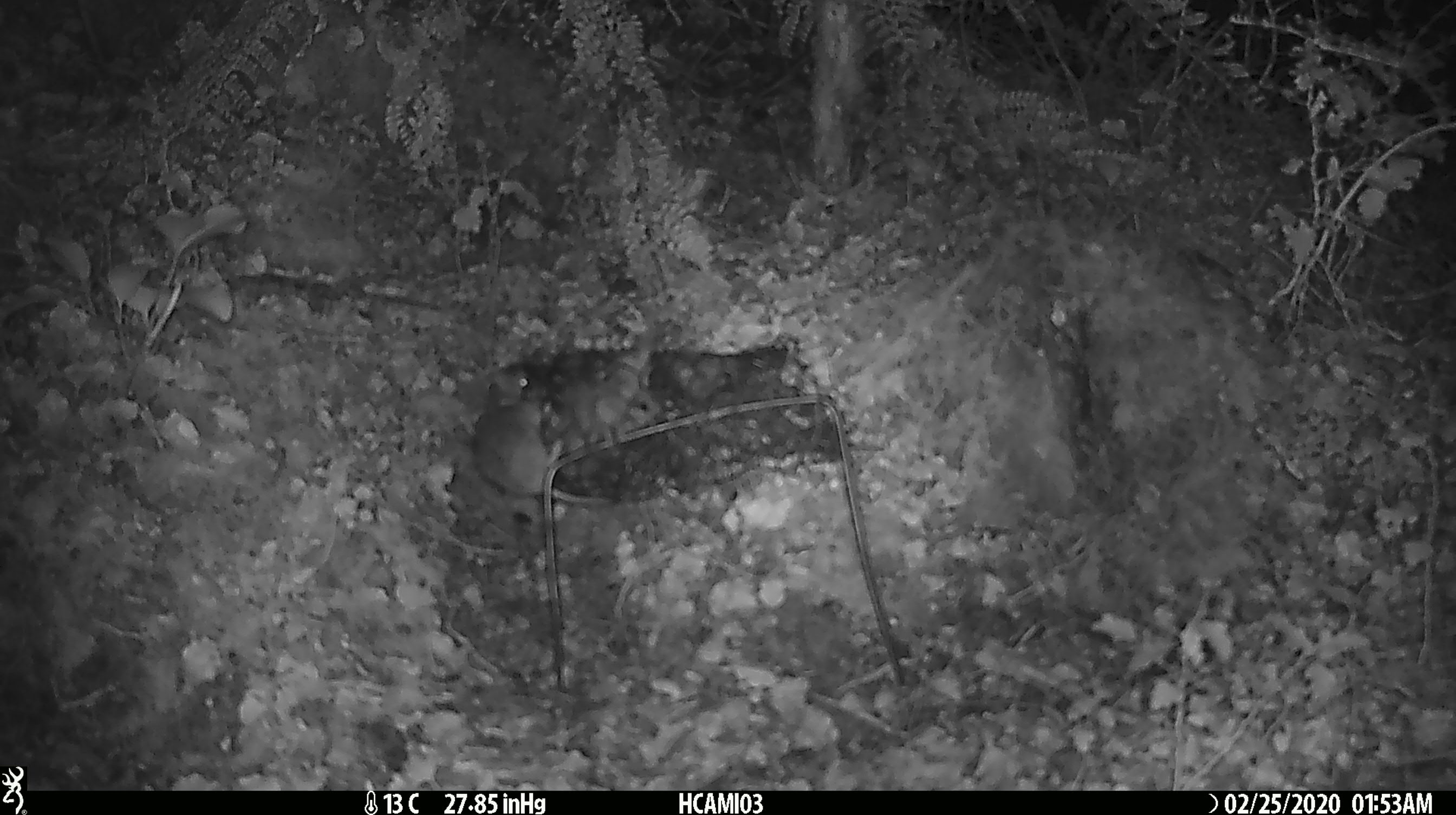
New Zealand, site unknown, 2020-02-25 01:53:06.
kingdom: Animalia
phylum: Chordata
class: Mammalia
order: Rodentia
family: Muridae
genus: Mus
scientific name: Mus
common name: mouse